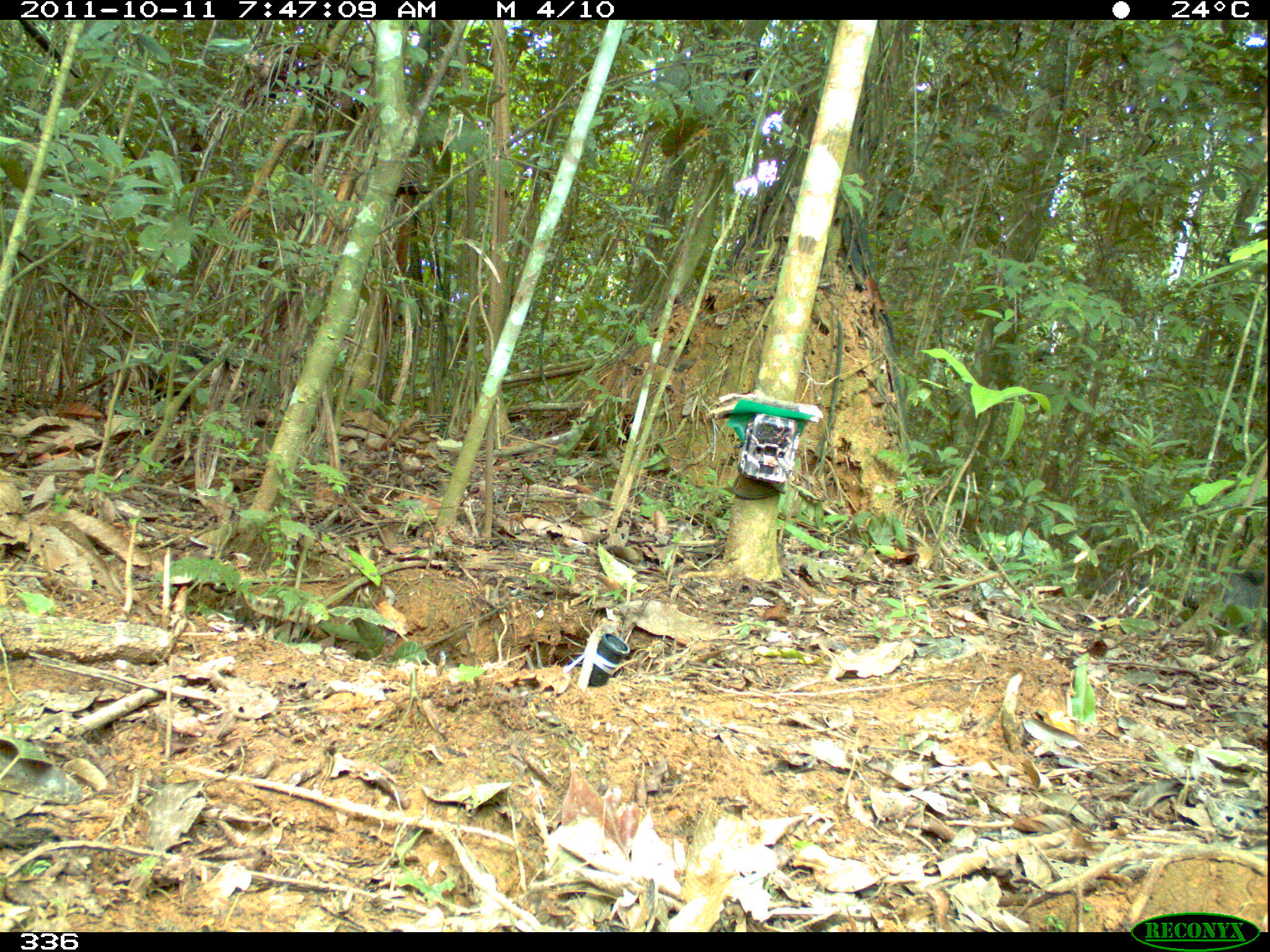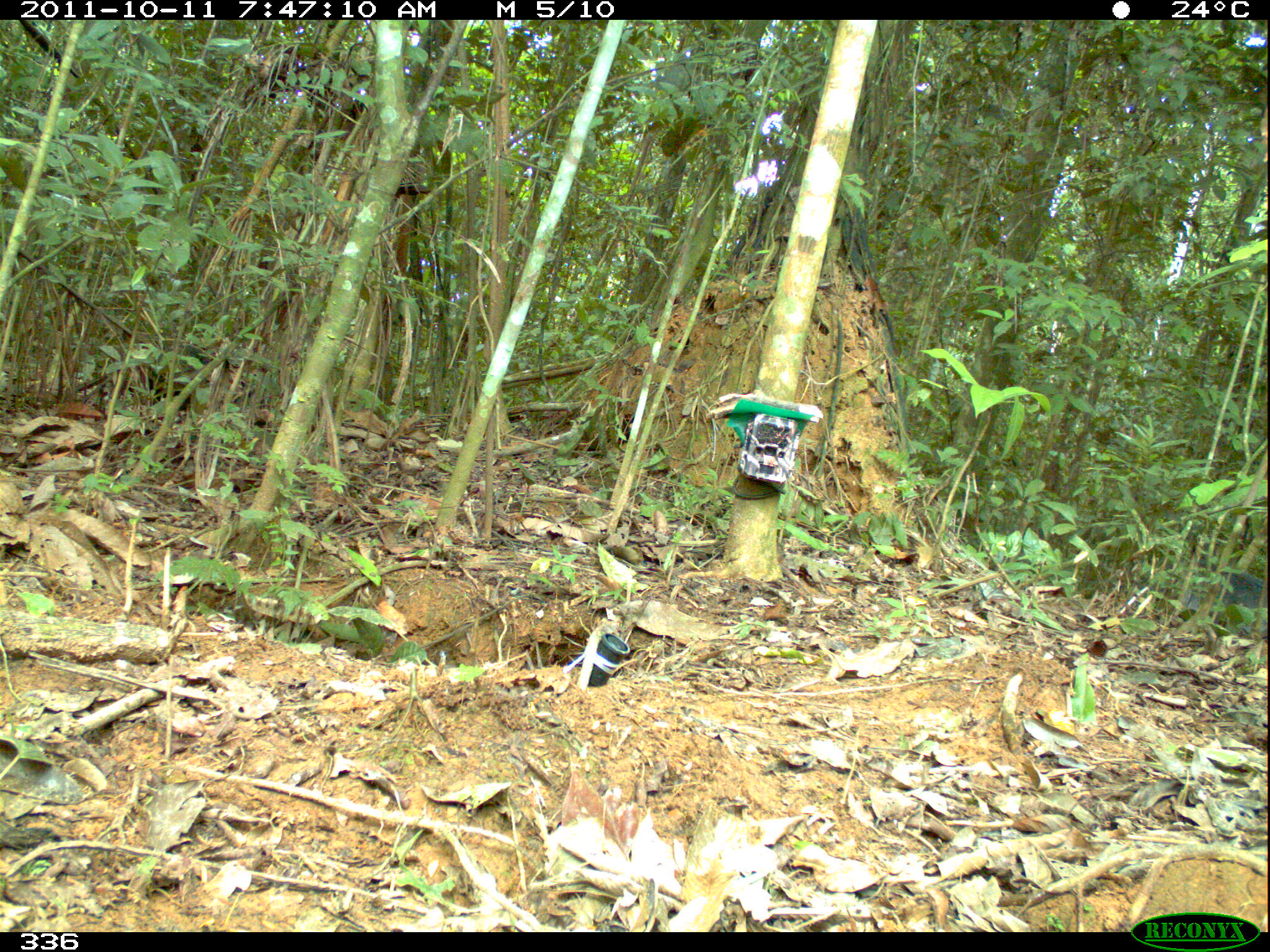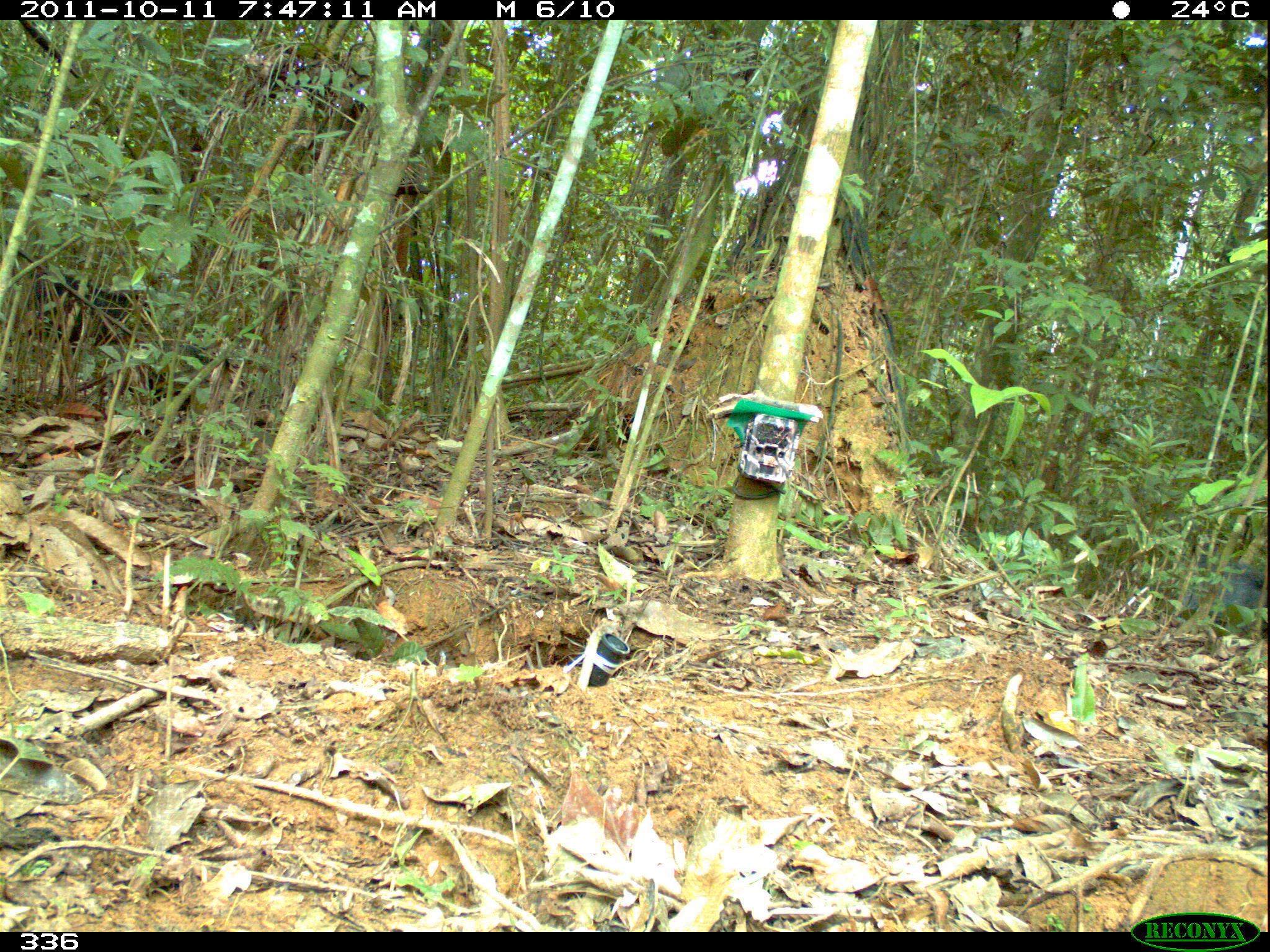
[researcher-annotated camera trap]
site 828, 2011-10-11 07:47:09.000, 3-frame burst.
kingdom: Animalia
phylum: Chordata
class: Mammalia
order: Artiodactyla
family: Tayassuidae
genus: Tayassu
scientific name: Tayassu pecari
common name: white-lipped peccary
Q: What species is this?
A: Tayassu pecari (white-lipped peccary).